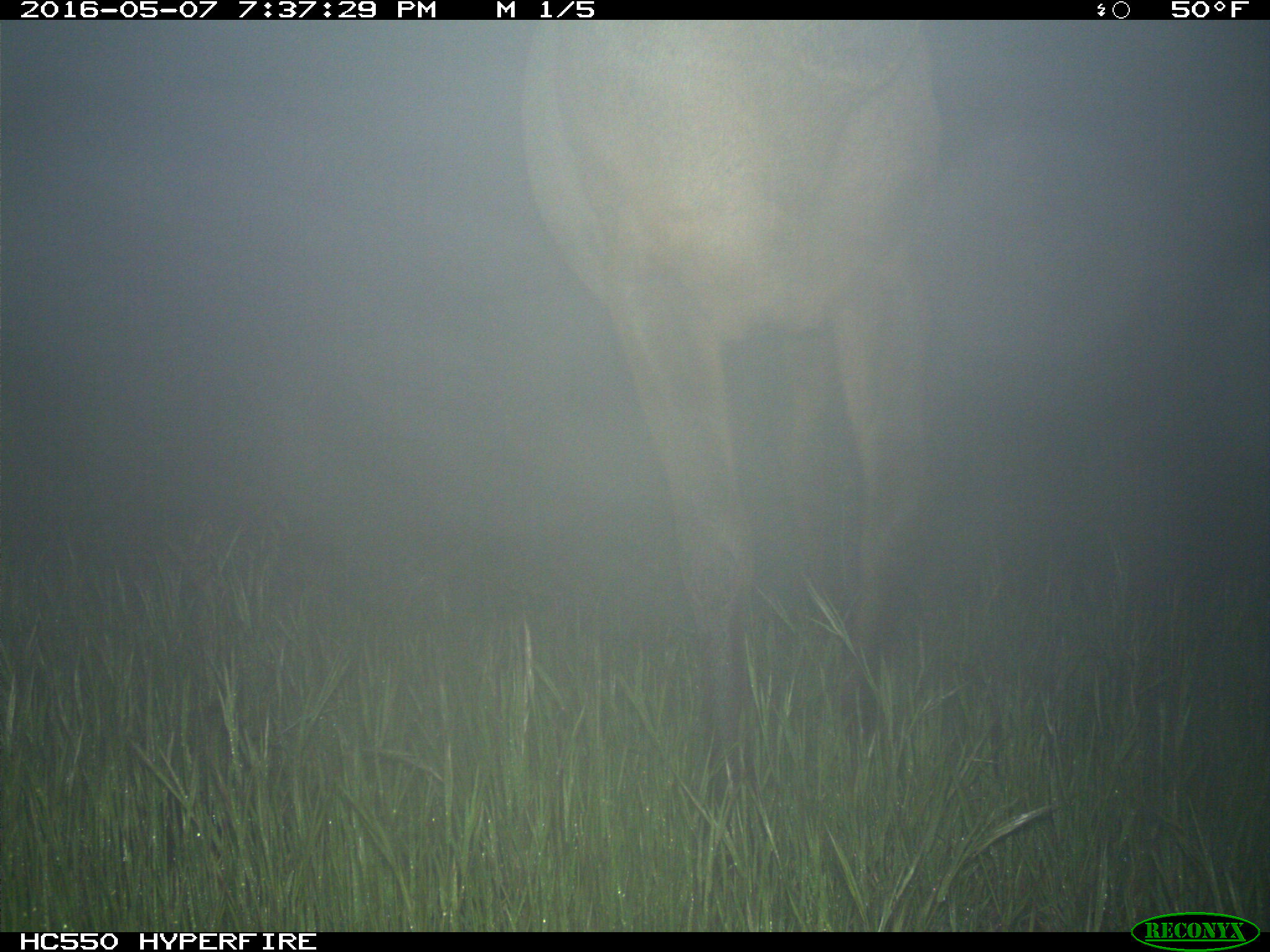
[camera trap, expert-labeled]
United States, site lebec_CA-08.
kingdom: Animalia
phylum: Chordata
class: Mammalia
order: Artiodactyla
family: Cervidae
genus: Cervus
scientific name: Cervus canadensis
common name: elk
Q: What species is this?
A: Cervus canadensis (elk).